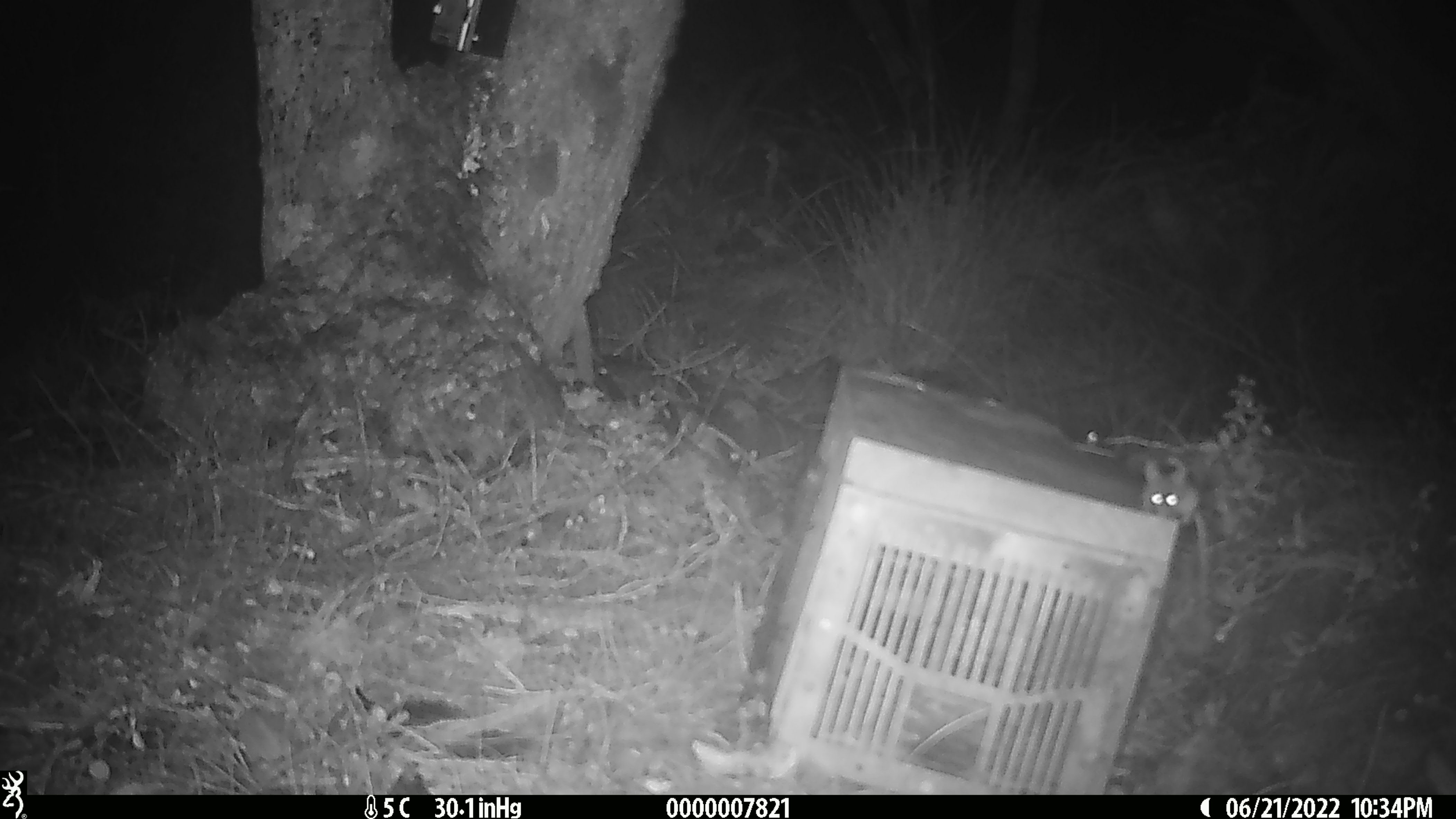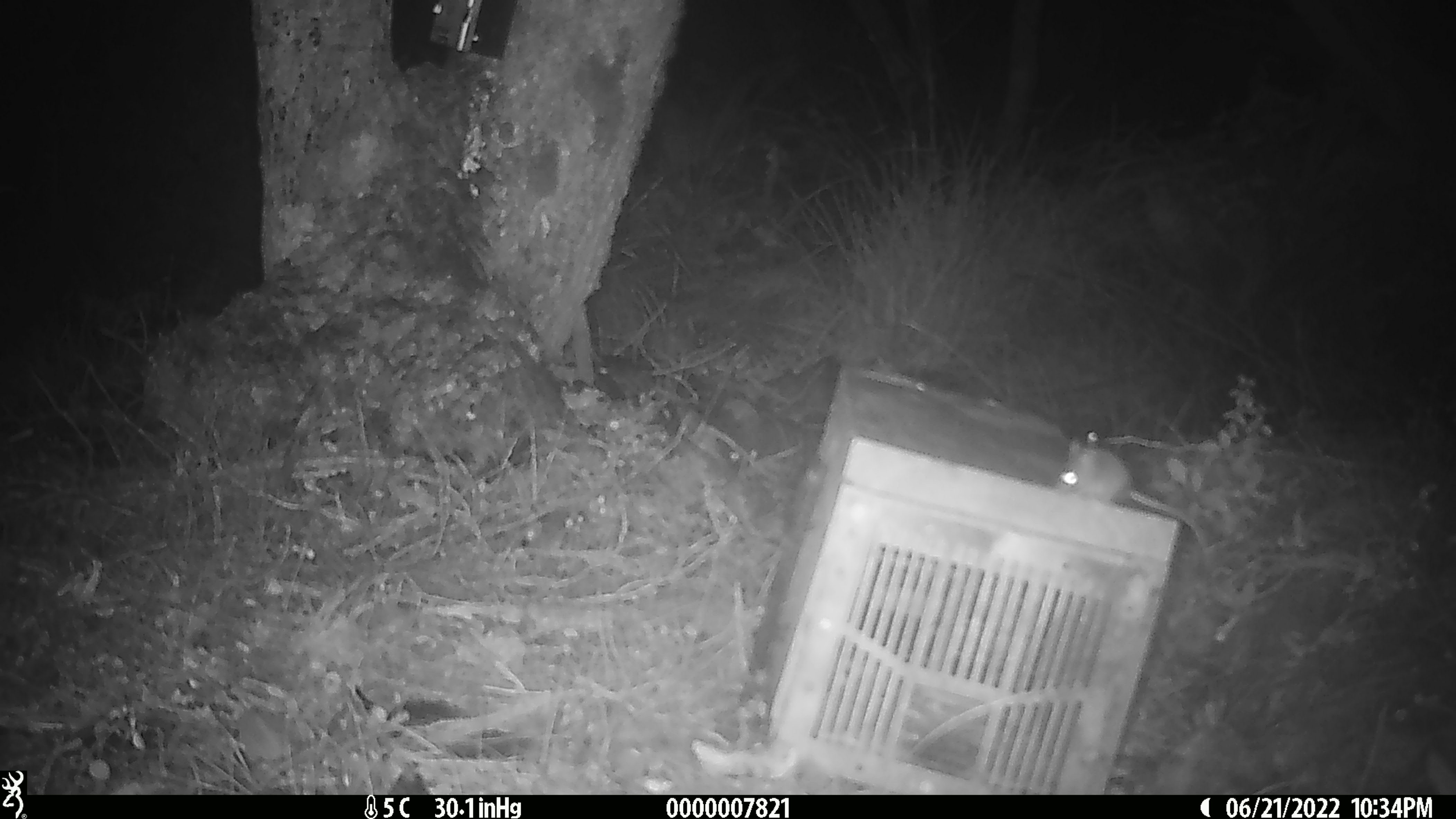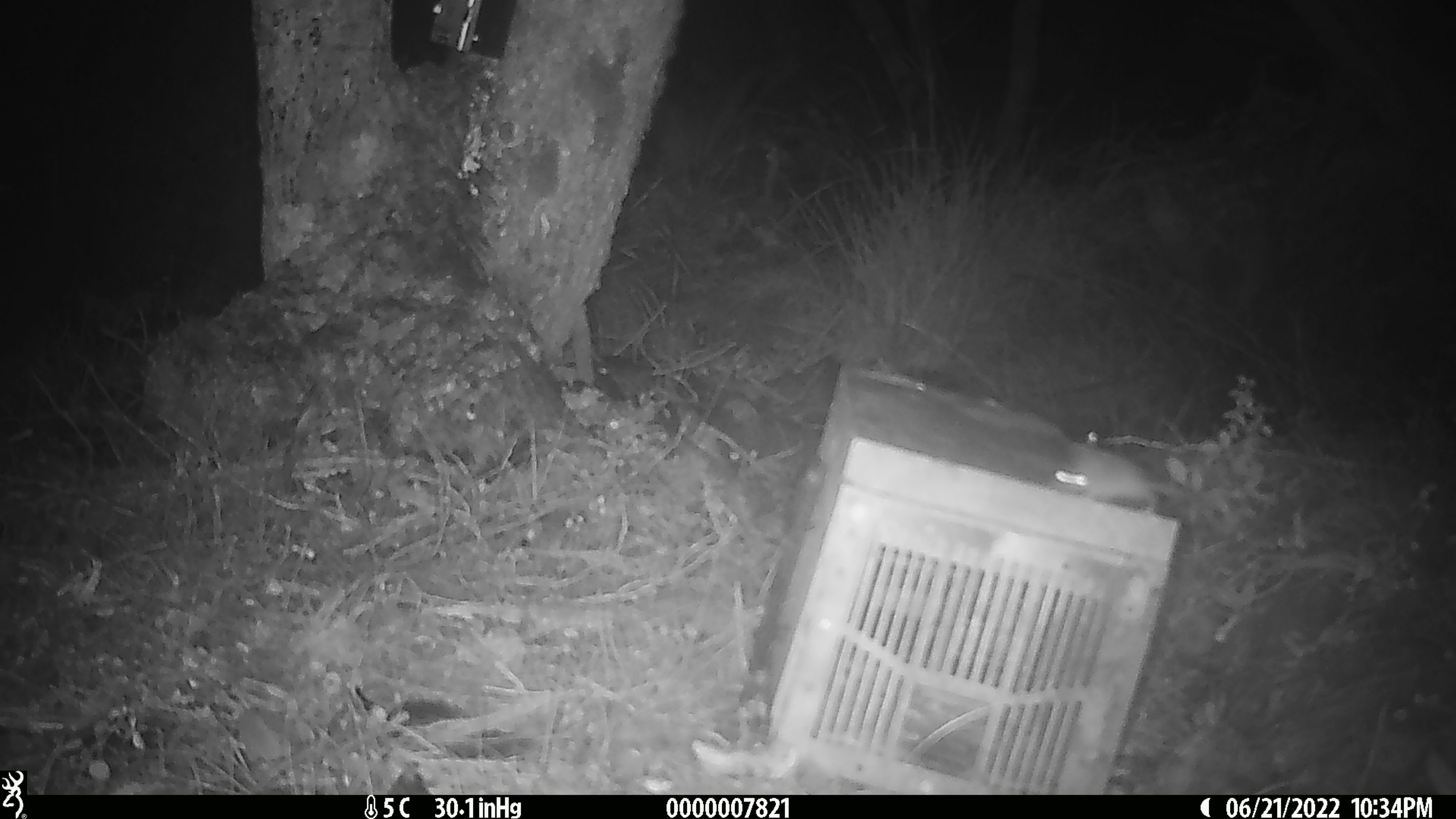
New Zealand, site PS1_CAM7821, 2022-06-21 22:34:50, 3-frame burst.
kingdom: Animalia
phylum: Chordata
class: Mammalia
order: Rodentia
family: Muridae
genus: Mus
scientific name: Mus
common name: mouse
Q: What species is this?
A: Mouse (Mus).